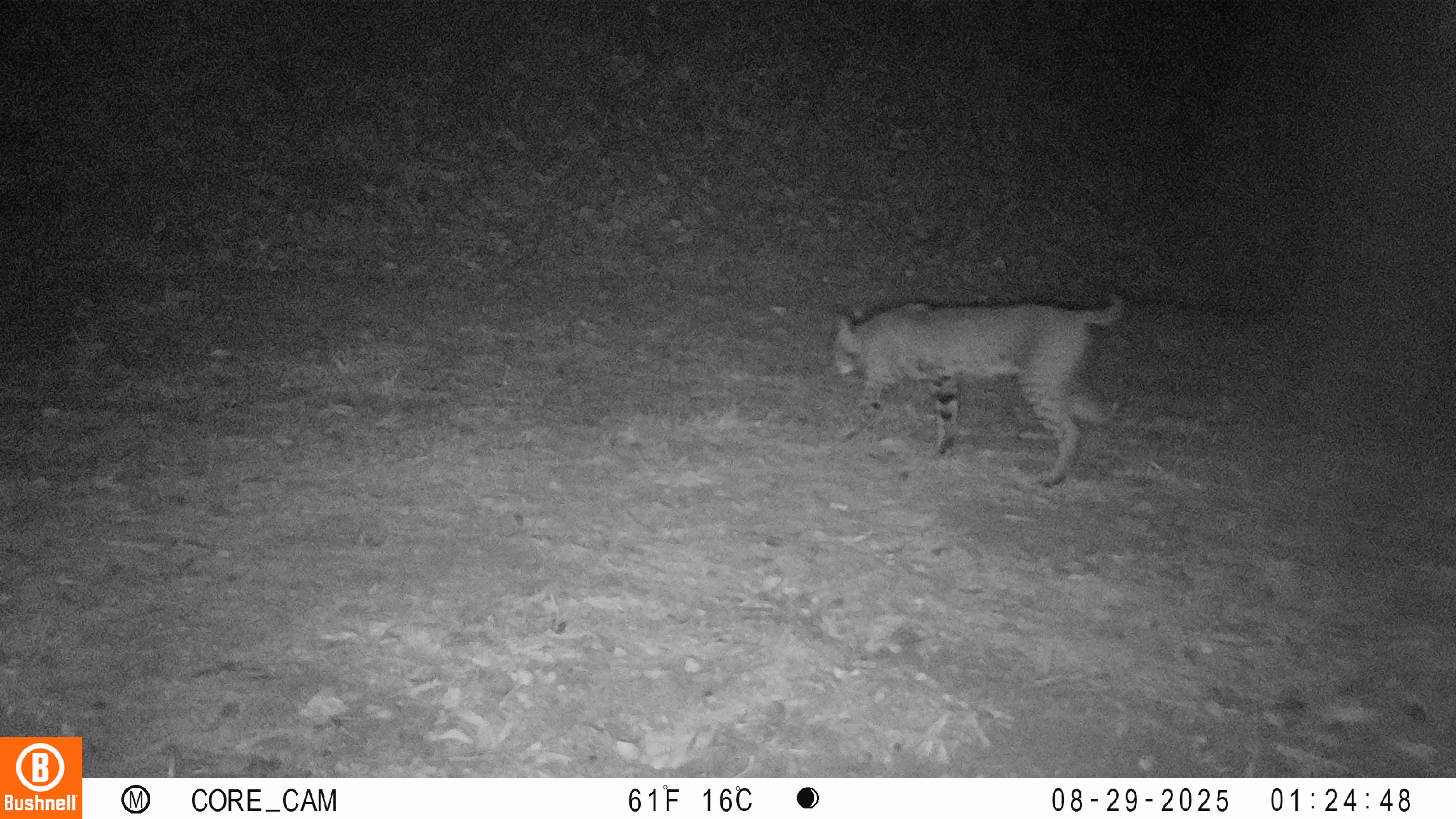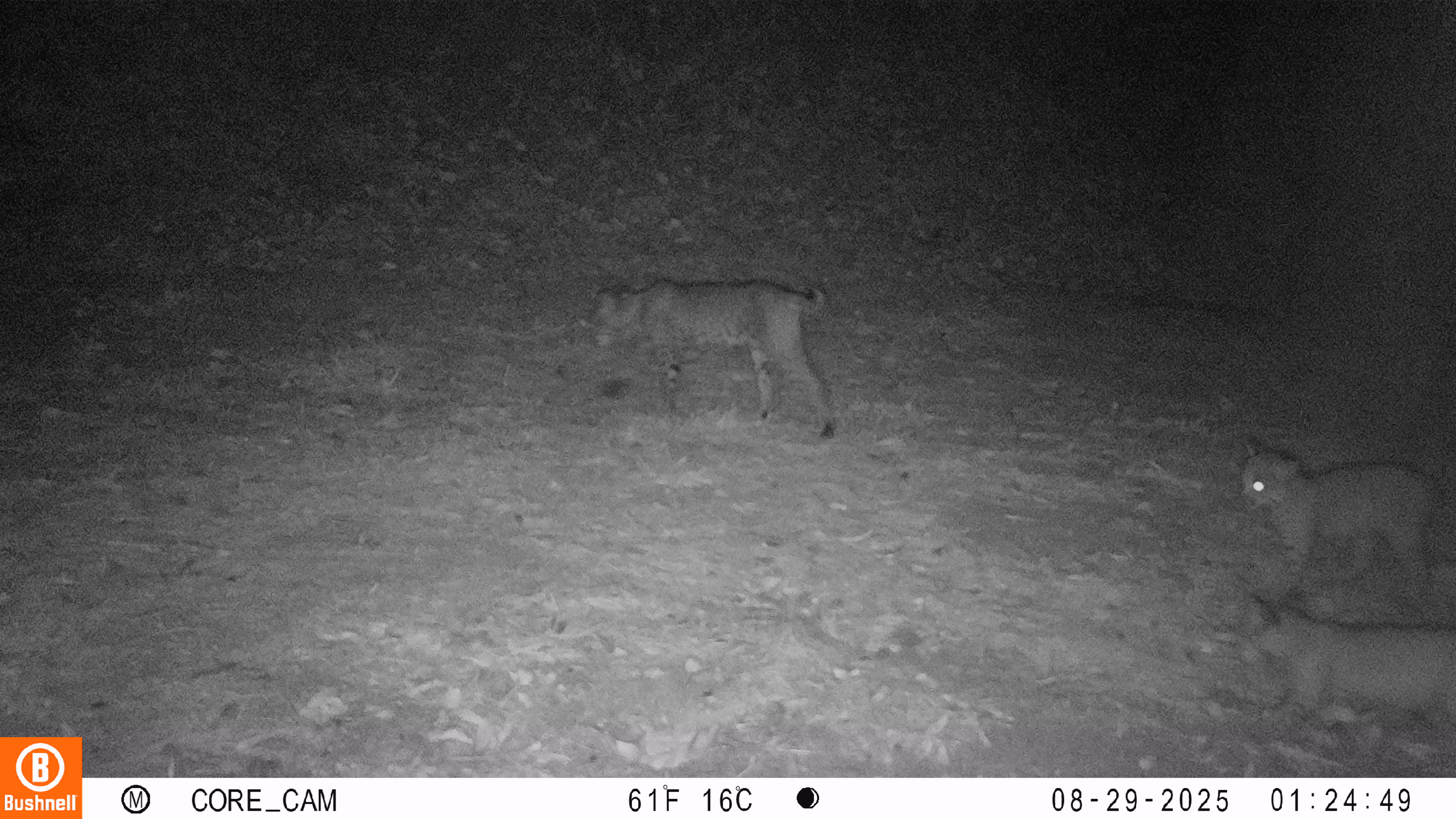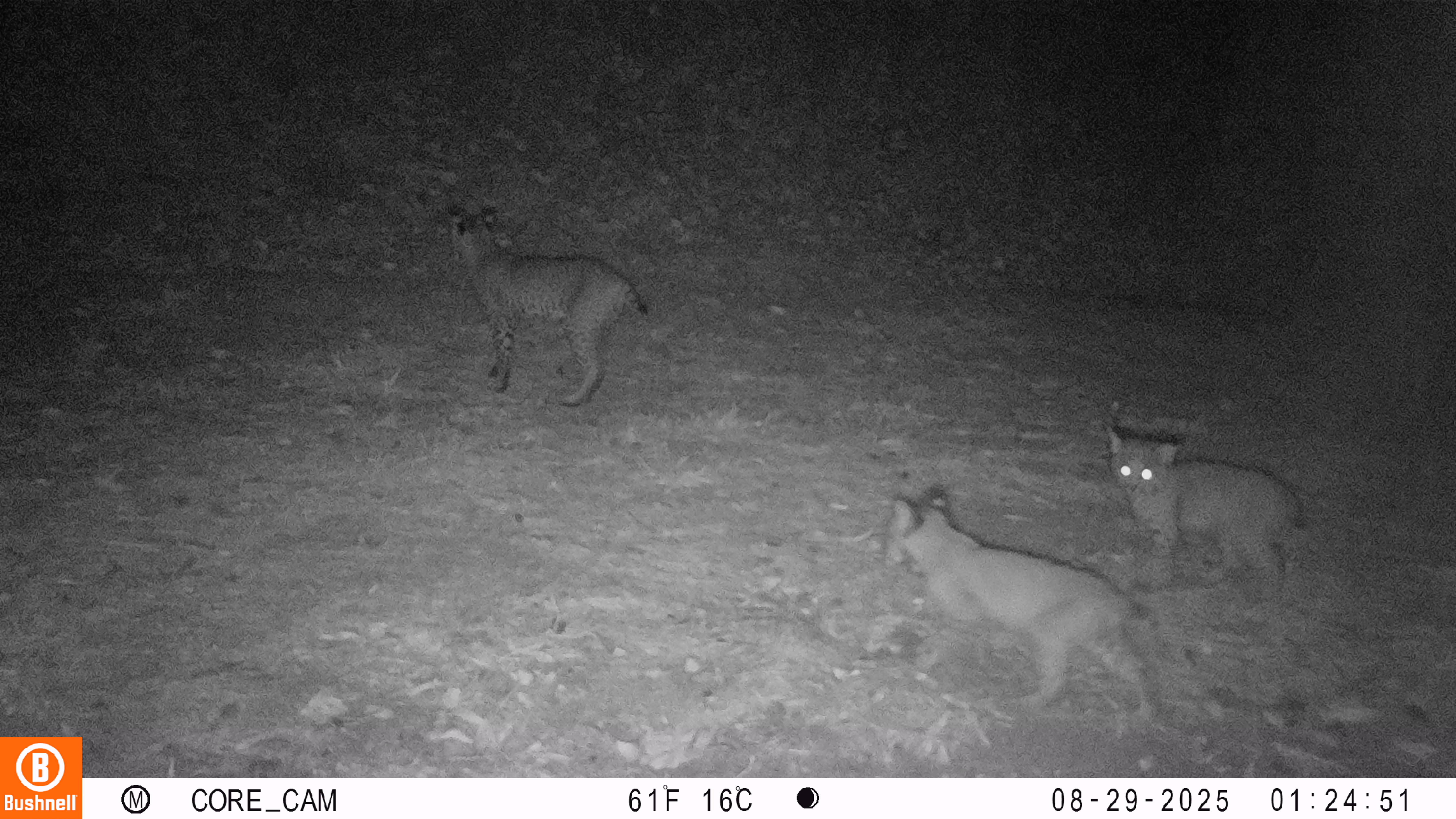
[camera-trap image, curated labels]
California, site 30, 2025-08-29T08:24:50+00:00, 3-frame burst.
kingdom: Animalia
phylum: Chordata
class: Mammalia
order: Carnivora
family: Felidae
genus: Lynx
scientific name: Lynx rufus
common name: bobcat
Bobcat (Lynx rufus).